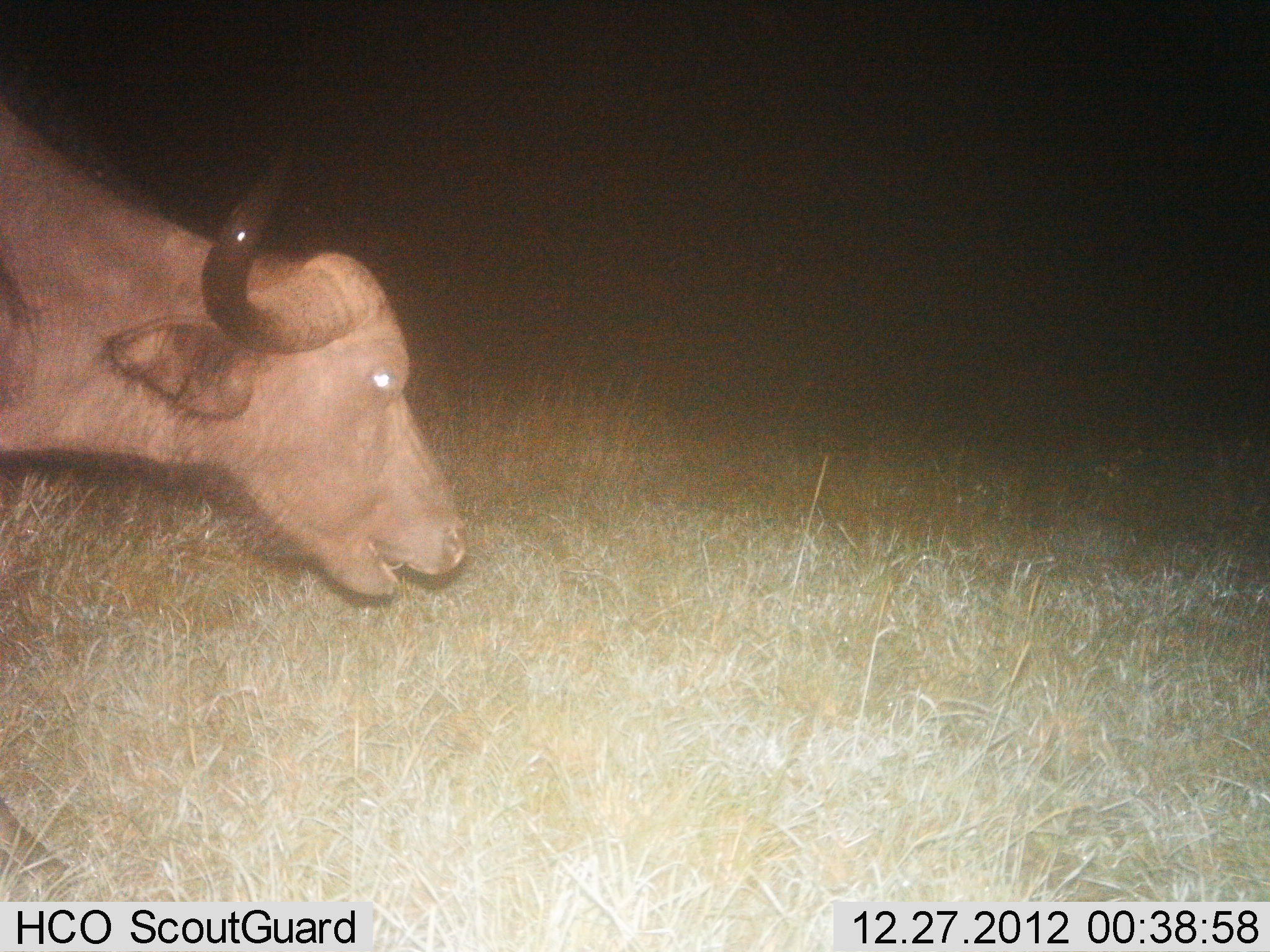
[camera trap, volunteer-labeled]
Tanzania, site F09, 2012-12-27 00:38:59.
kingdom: Animalia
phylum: Chordata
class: Mammalia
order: Artiodactyla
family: Bovidae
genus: Syncerus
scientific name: Syncerus caffer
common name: cape buffalo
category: buffalo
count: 1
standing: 32%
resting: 0%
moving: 32%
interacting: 0%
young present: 0%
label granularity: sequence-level